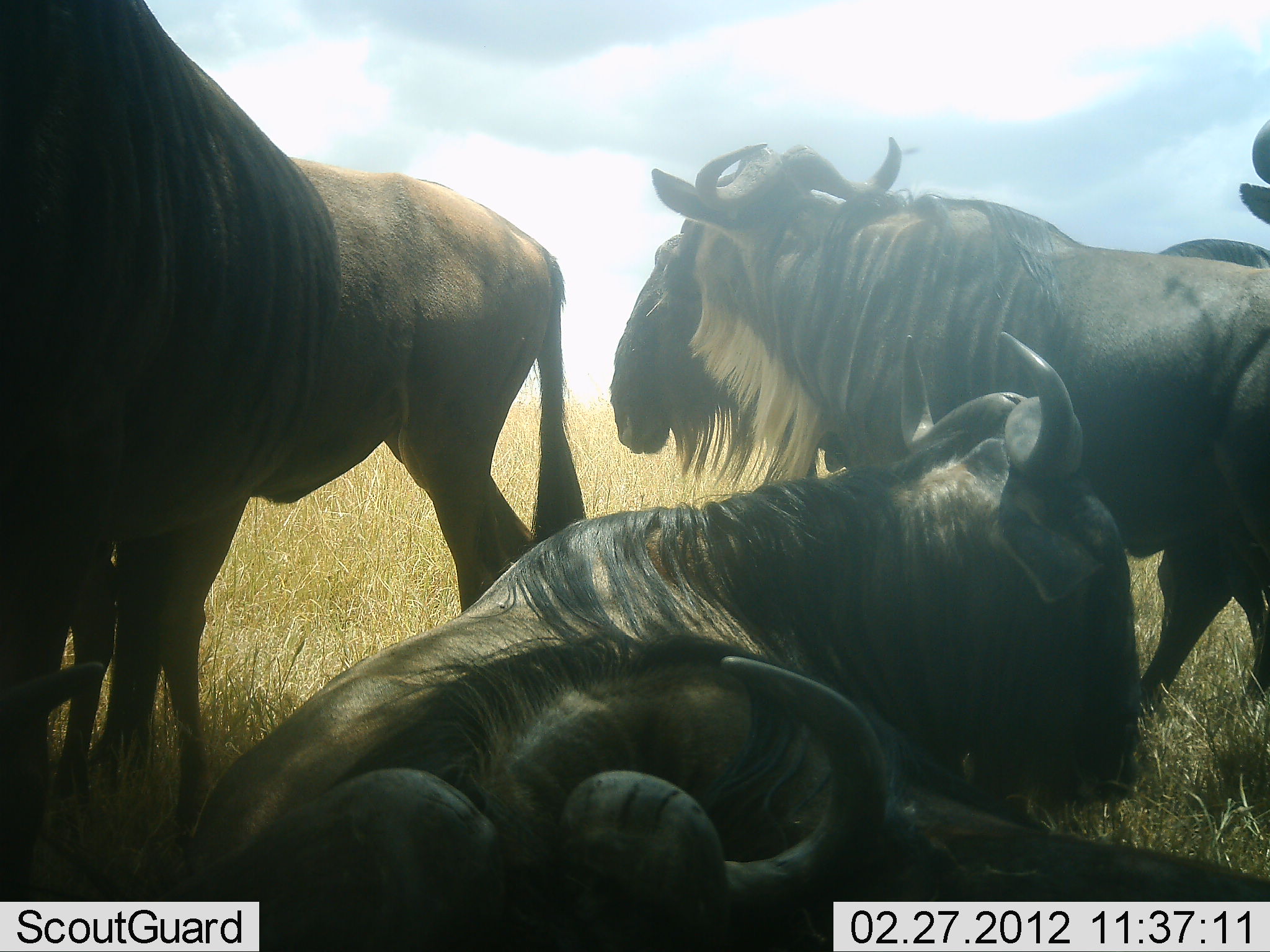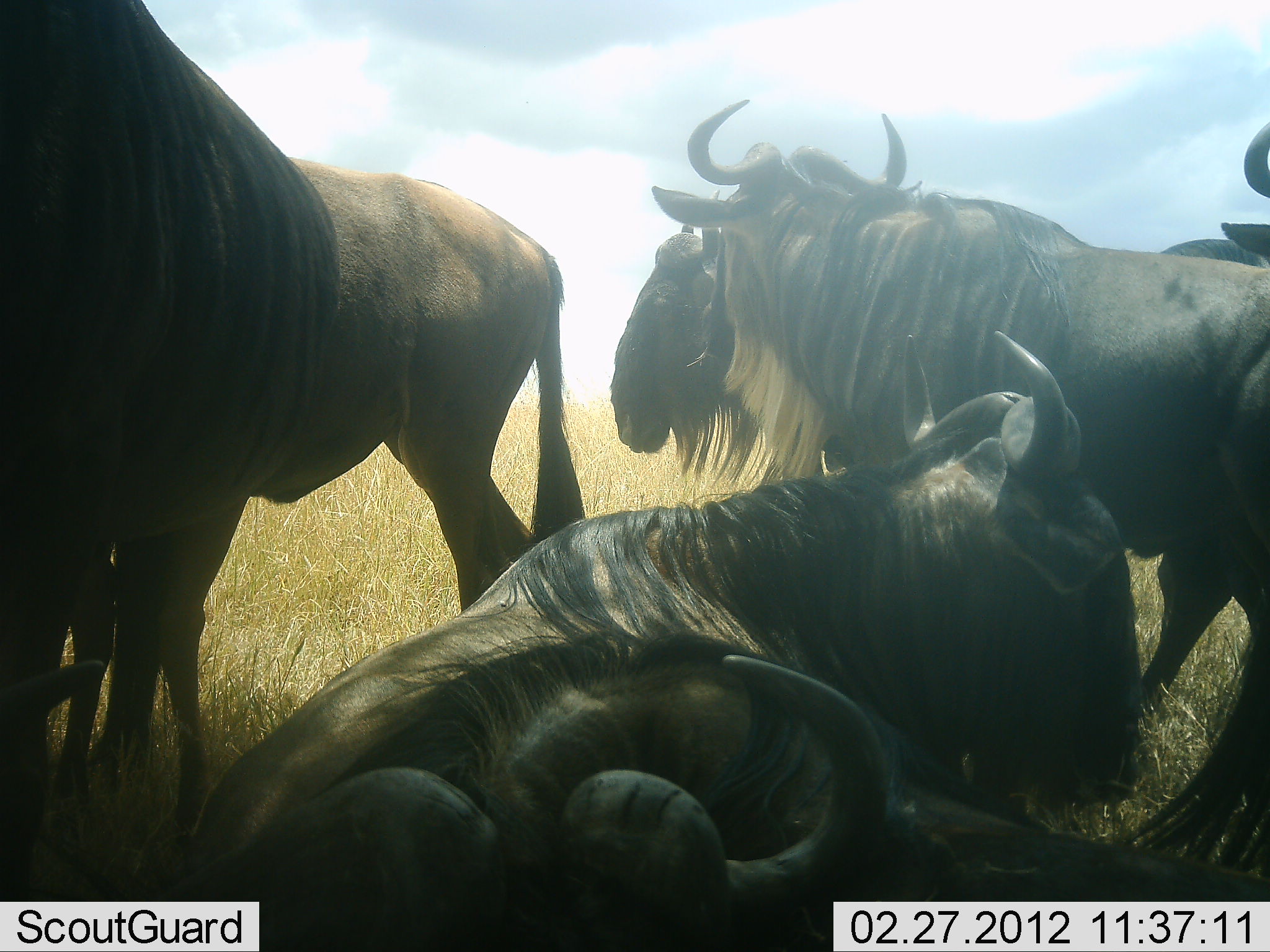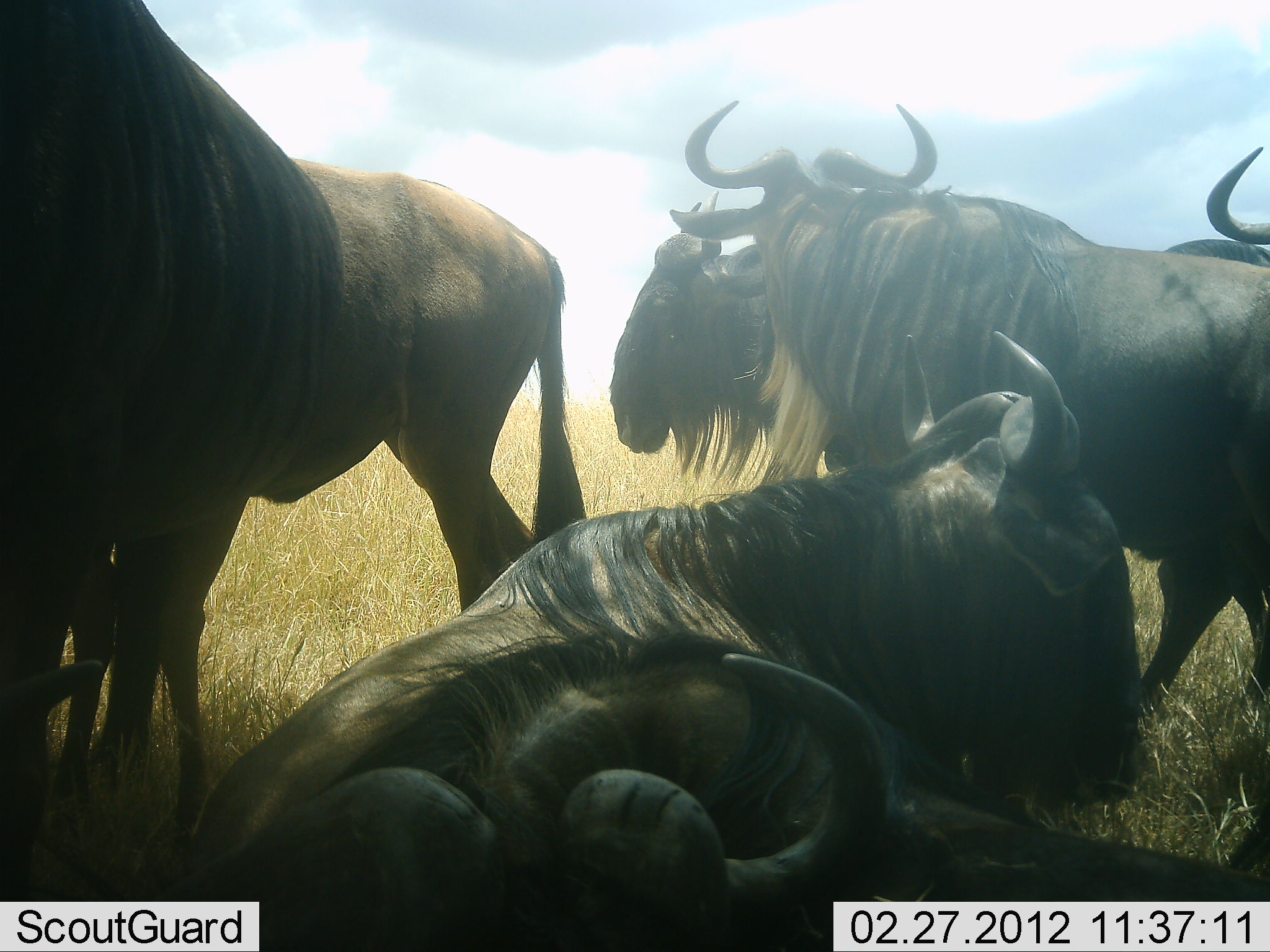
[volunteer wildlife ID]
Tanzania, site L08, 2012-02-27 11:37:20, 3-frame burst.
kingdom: Animalia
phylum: Chordata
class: Mammalia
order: Artiodactyla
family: Bovidae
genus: Connochaetes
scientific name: Connochaetes taurinus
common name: blue wildebeest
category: wildebeest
Wildebeest (blue wildebeest) (Connochaetes taurinus), count 7. Behavior (volunteer vote fractions): standing 70%, resting 100%, moving 9%, interacting 17%. Young present (vote fraction): 0%. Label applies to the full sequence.